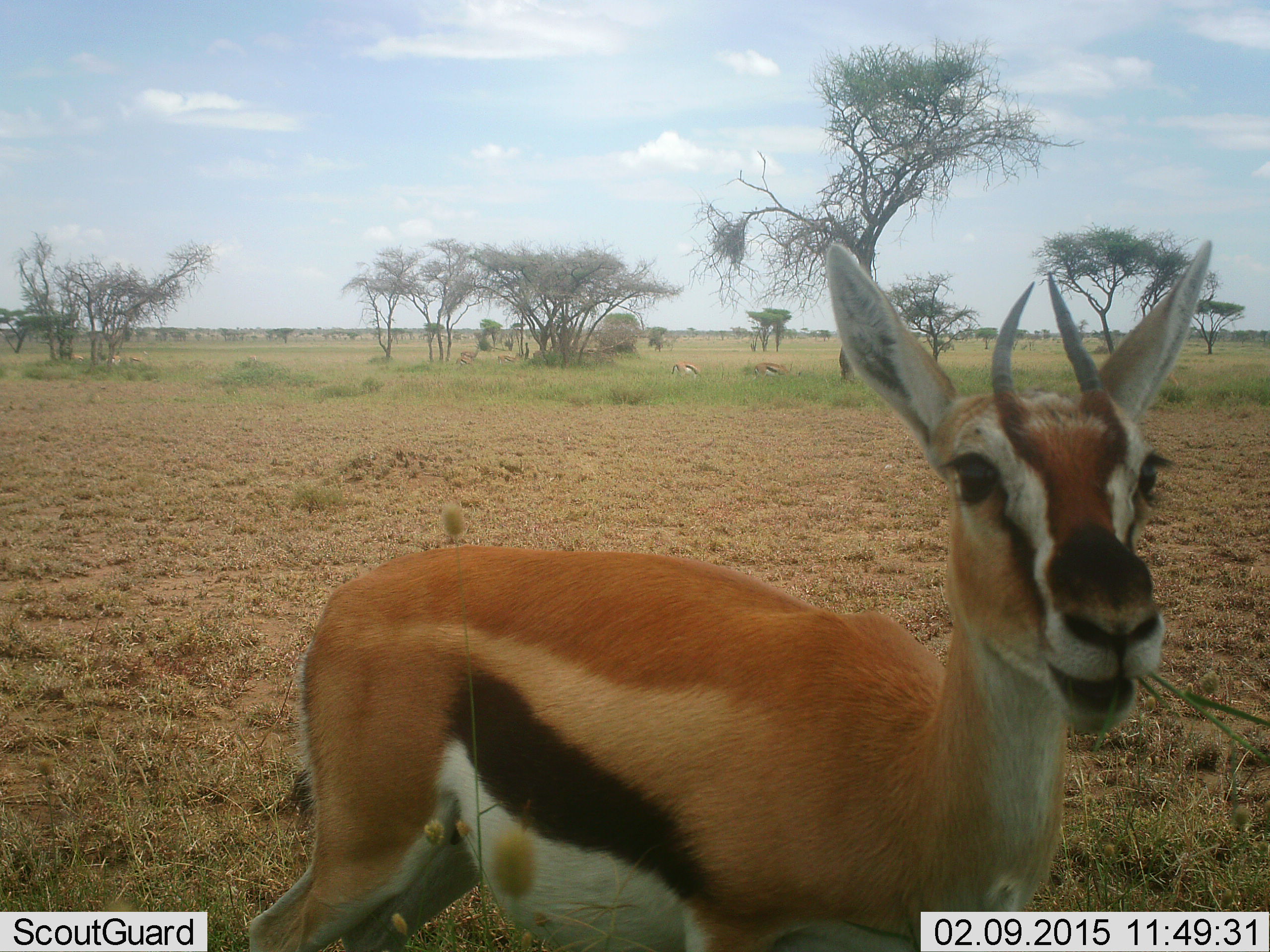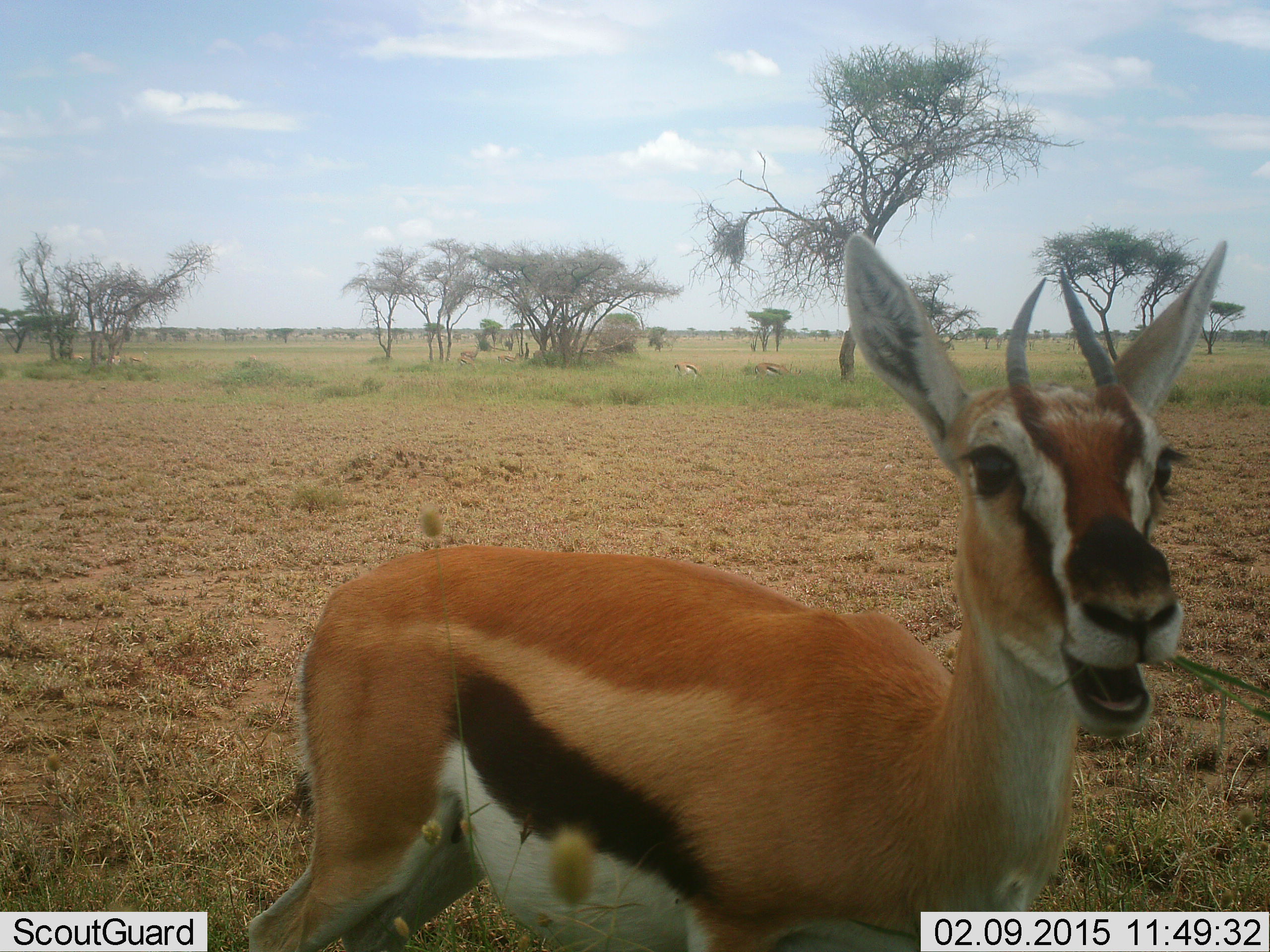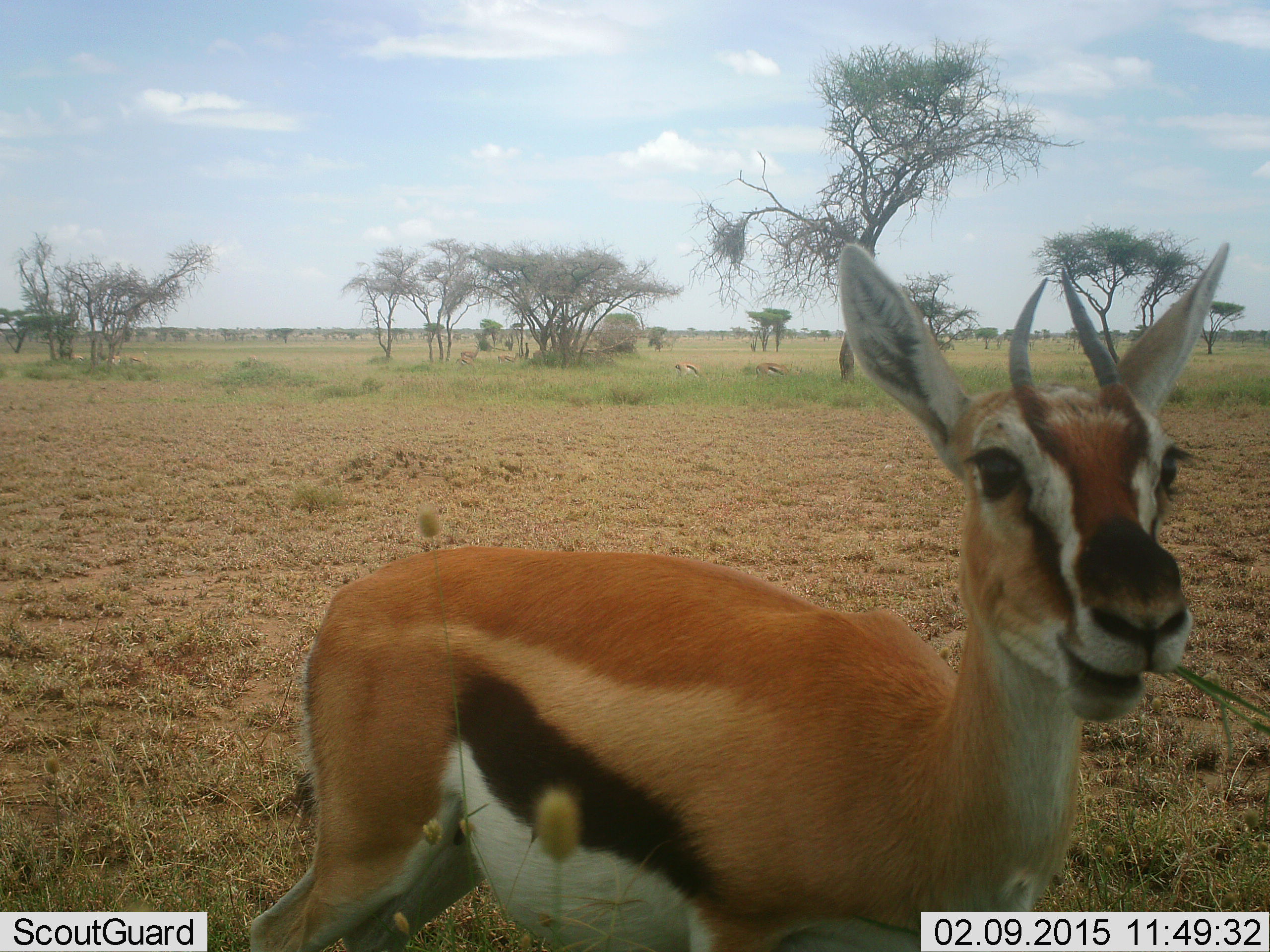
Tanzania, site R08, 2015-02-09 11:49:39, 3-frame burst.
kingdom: Animalia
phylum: Chordata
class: Mammalia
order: Artiodactyla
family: Bovidae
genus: Eudorcas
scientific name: Eudorcas thomsonii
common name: thomson's gazelle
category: gazellethomsons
Gazellethomsons (thomson's gazelle) (Eudorcas thomsonii), count 3. Behavior (volunteer vote fractions): standing 80%, resting 40%, moving 0%, interacting 0%. Young present (vote fraction): 0%. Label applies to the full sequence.